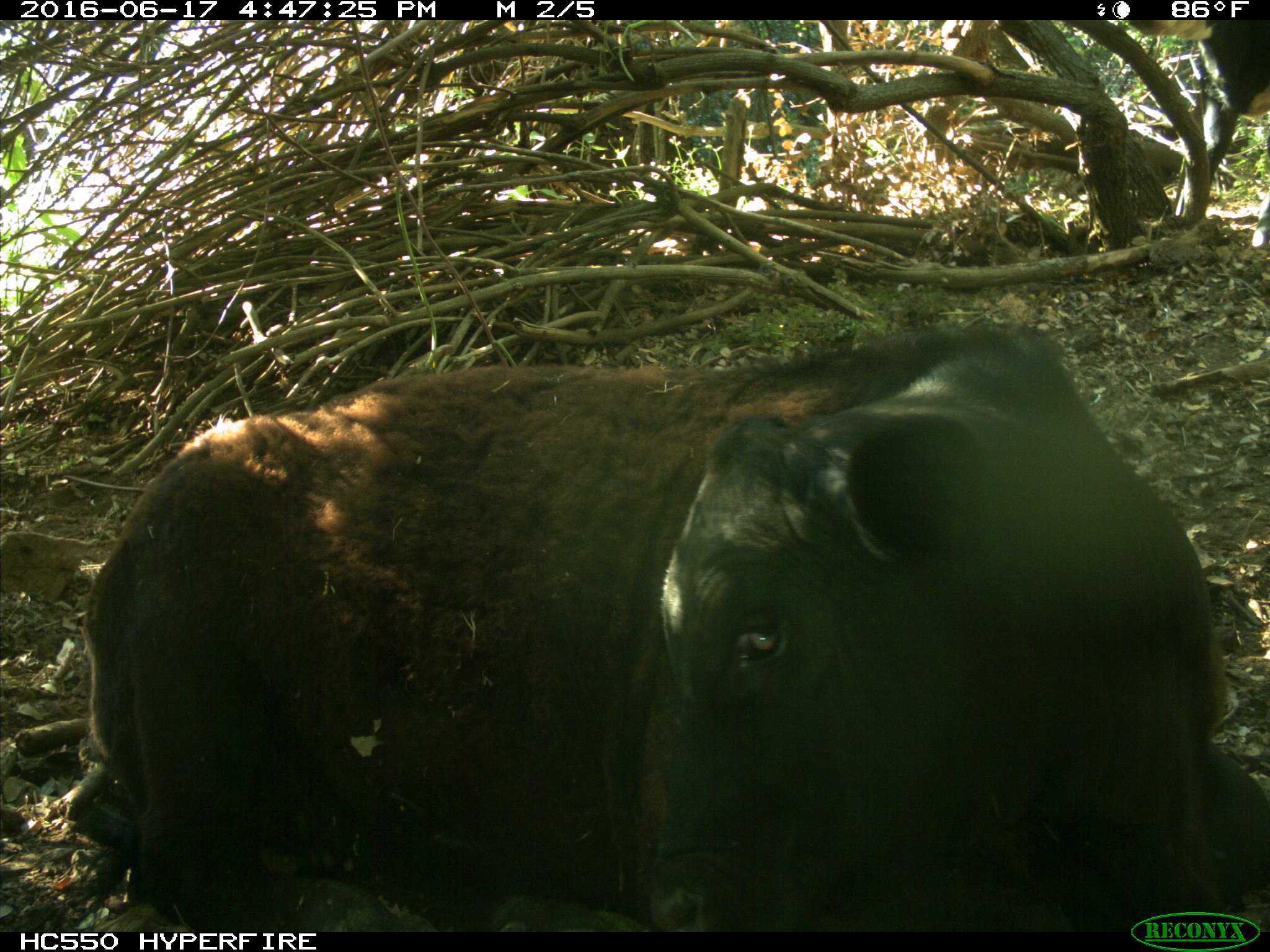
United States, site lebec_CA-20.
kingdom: Animalia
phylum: Chordata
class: Mammalia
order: Artiodactyla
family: Bovidae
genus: Bos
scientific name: Bos taurus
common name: domestic cow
Bos taurus (domestic cow).